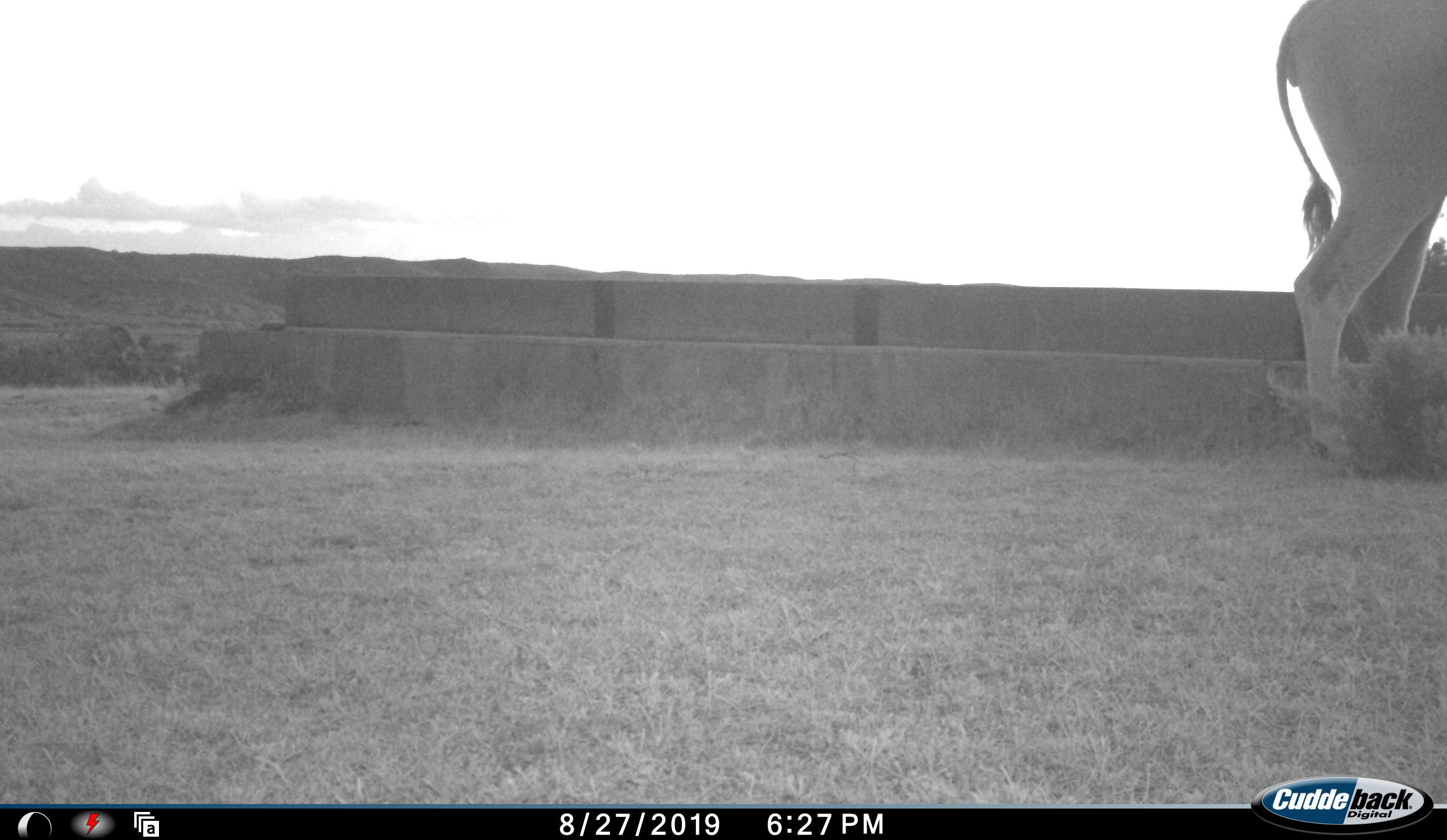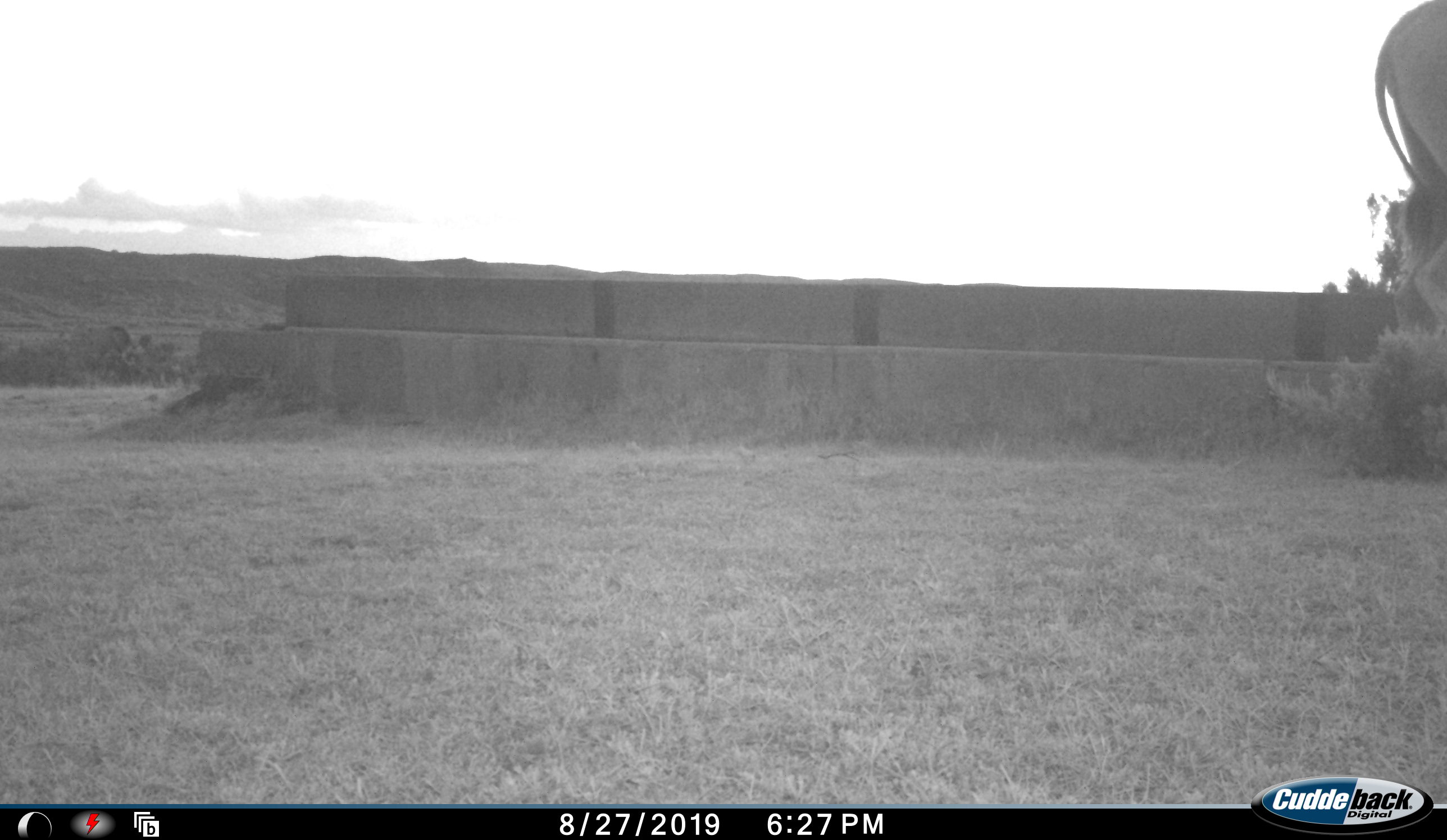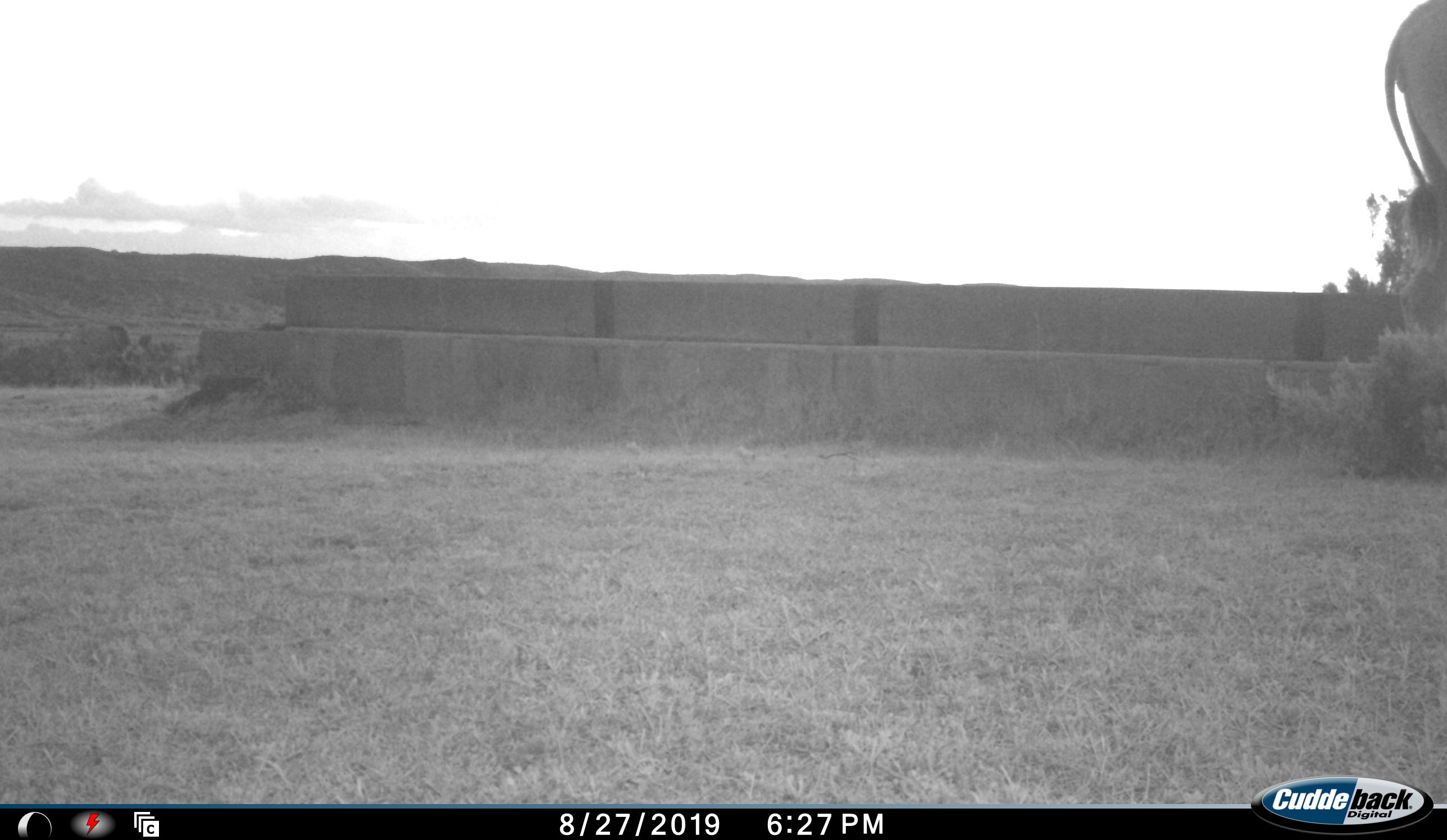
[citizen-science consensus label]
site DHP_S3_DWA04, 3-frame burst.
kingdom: Animalia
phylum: Chordata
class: Mammalia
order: Artiodactyla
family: Bovidae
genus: Tragelaphus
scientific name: Tragelaphus oryx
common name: eland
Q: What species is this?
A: Eland (Tragelaphus oryx).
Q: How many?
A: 1.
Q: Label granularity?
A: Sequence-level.